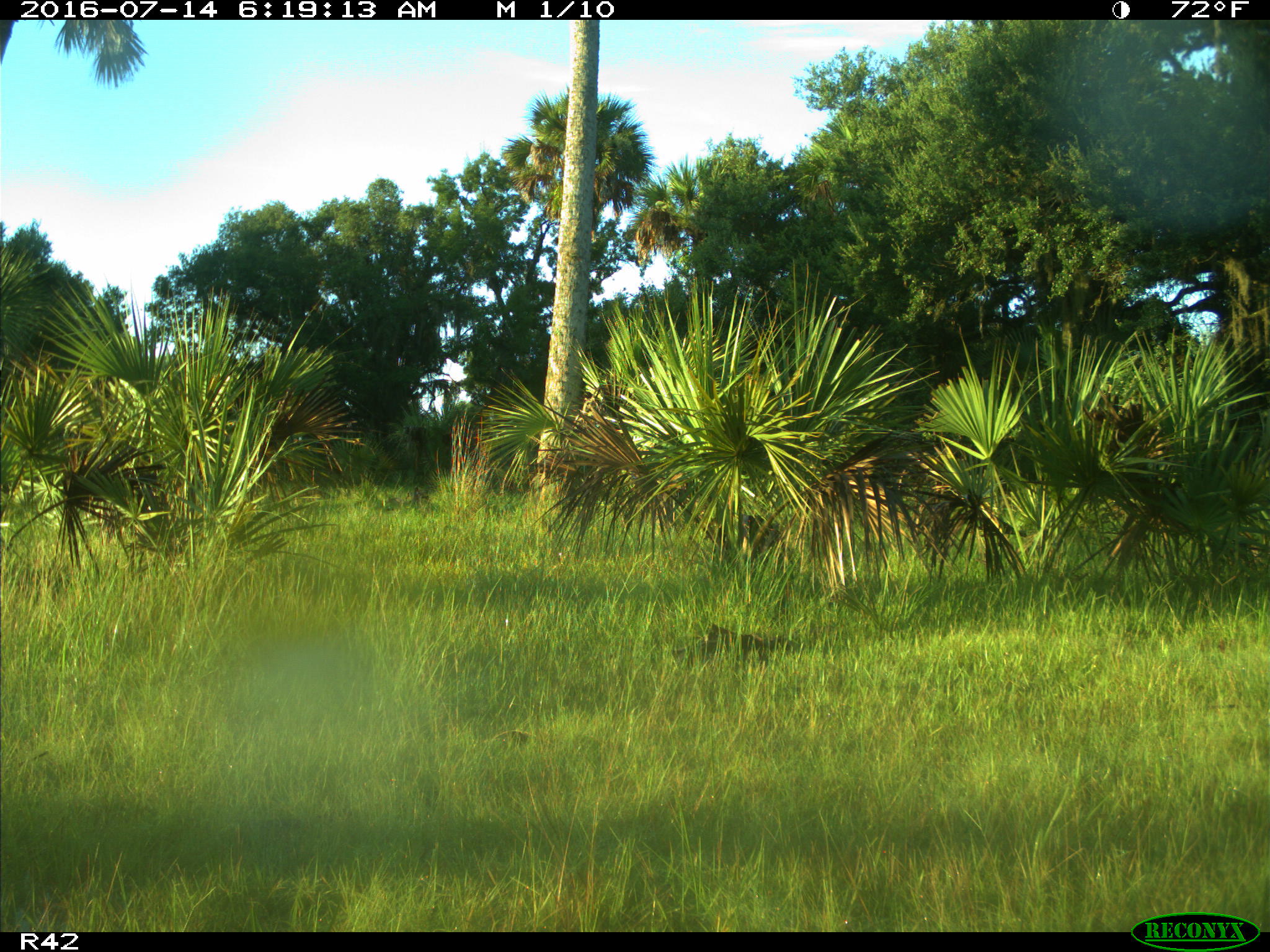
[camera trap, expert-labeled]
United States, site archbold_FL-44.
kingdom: Animalia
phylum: Chordata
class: Mammalia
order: Artiodactyla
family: Bovidae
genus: Bos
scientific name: Bos taurus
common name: domestic cow